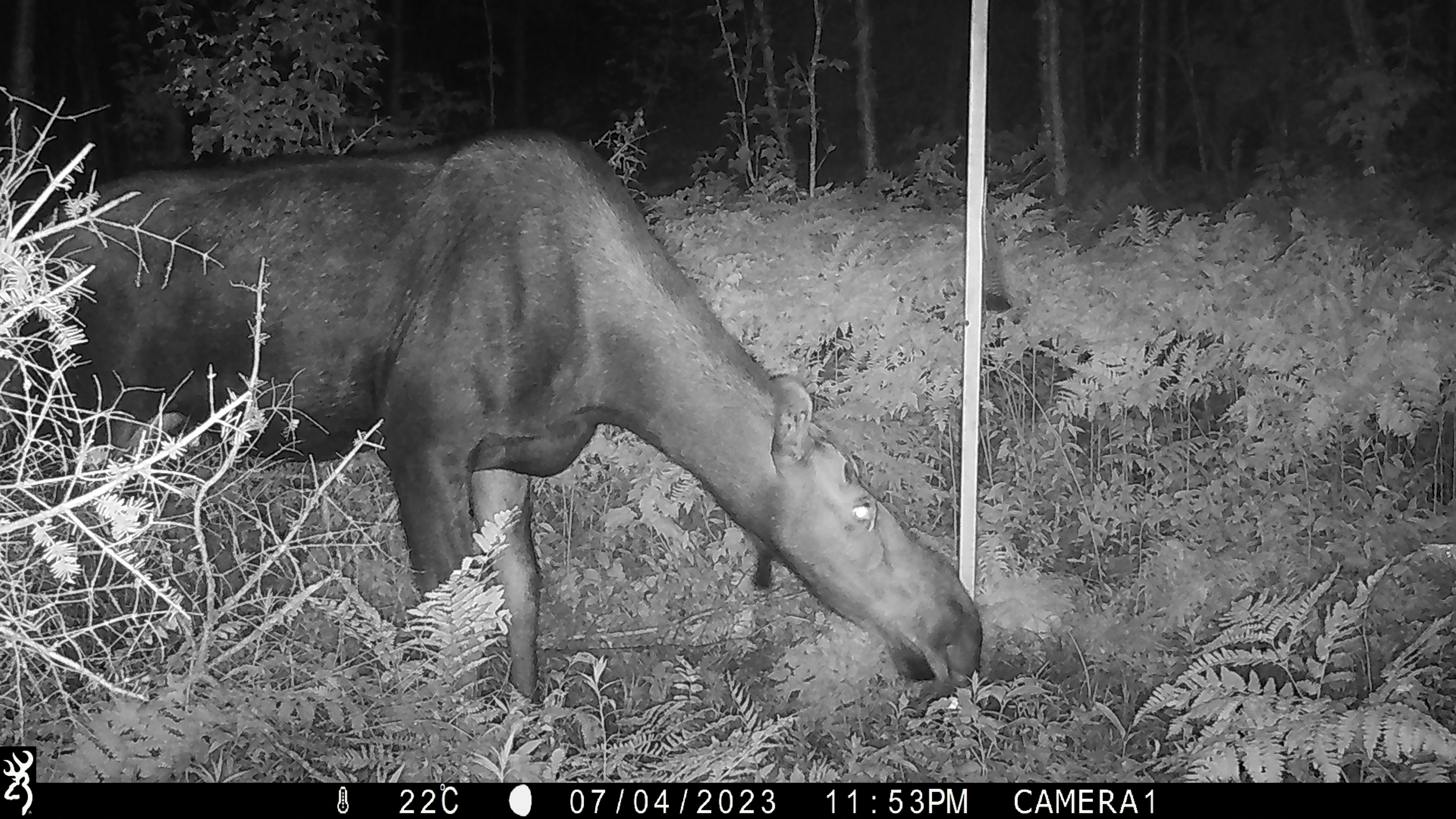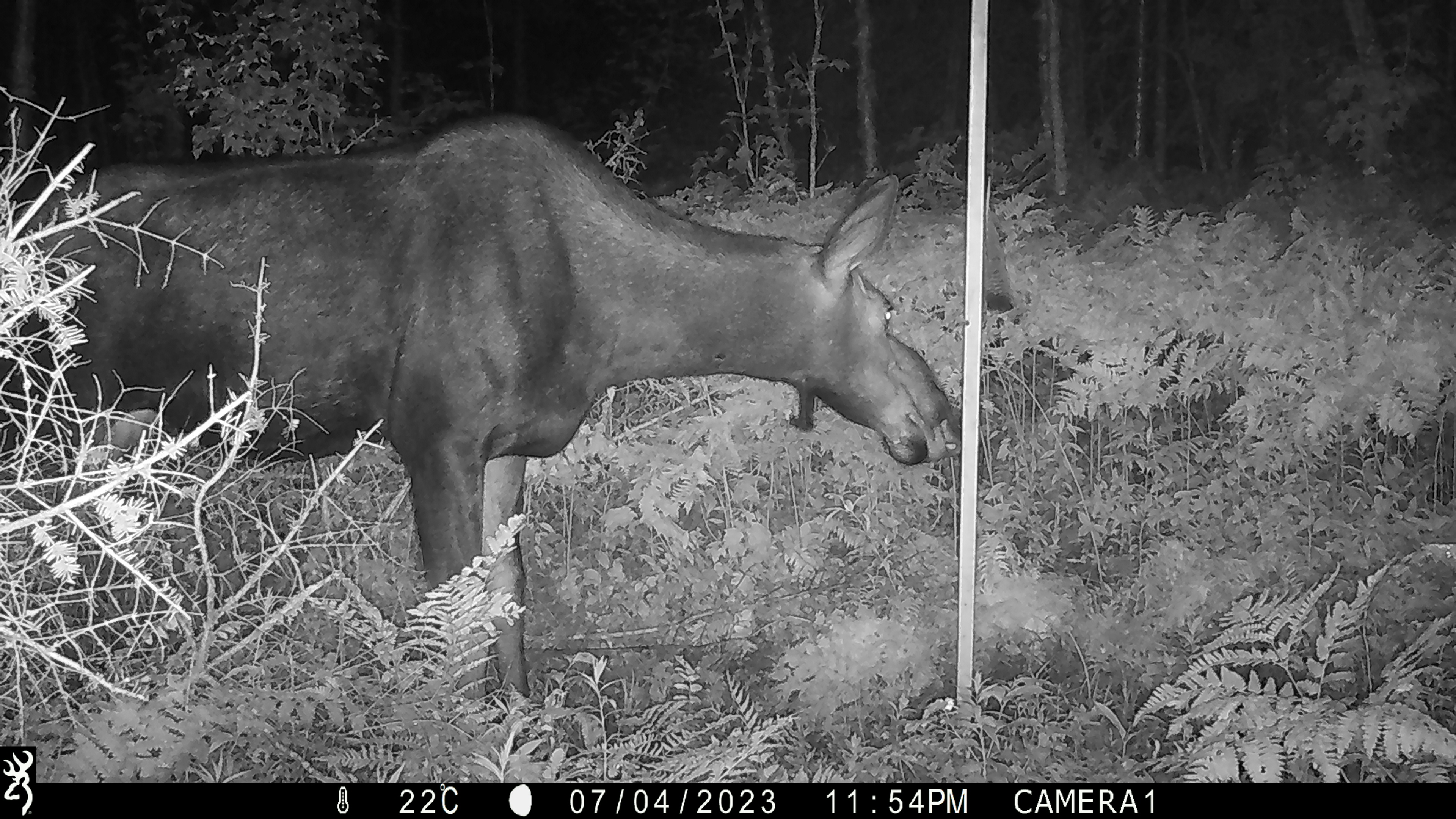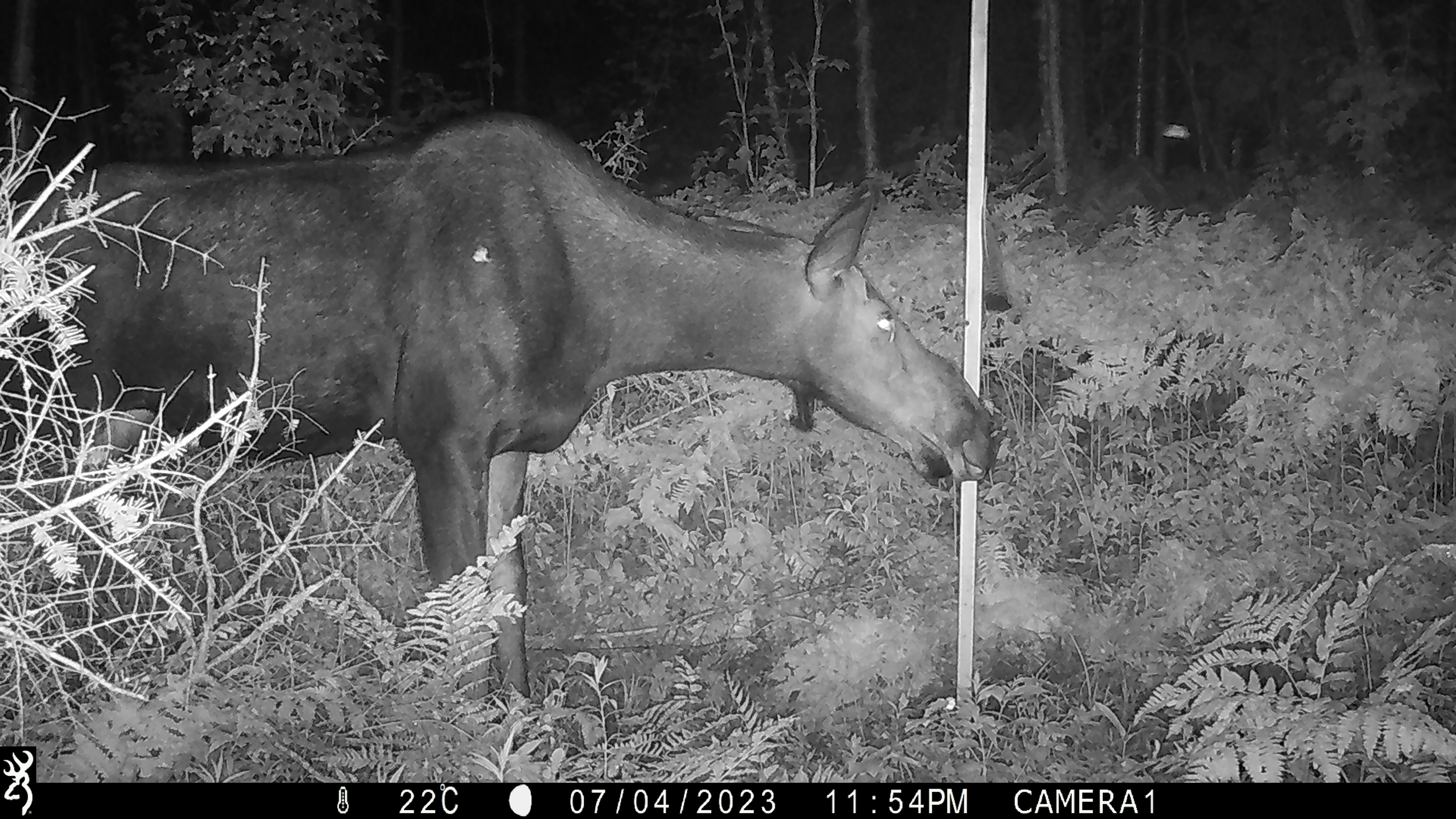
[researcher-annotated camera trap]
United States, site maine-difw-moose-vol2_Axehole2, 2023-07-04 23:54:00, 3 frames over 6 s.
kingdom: Animalia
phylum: Chordata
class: Mammalia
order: Artiodactyla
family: Cervidae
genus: Alces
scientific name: Alces alces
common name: moose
Moose (Alces alces).